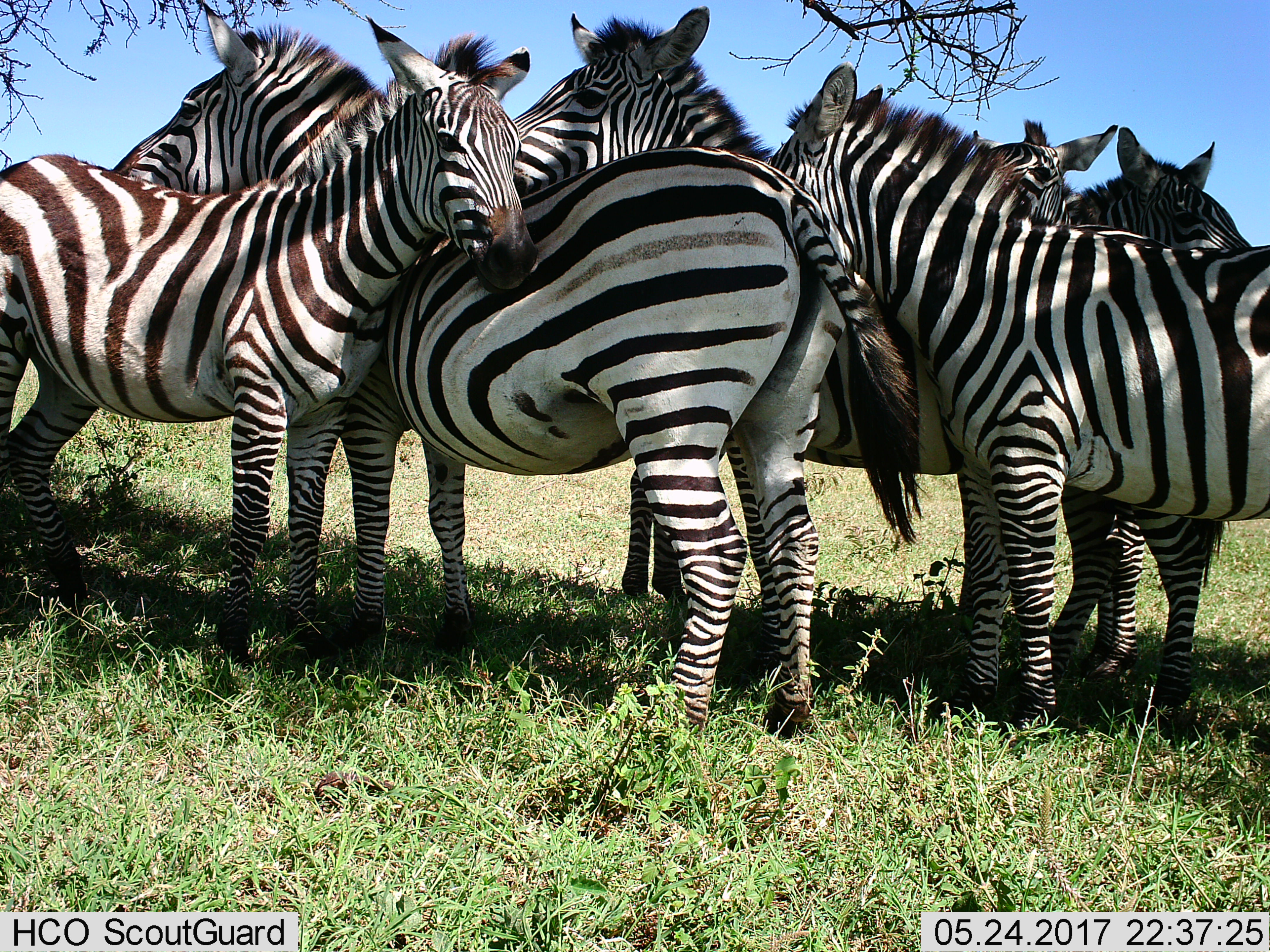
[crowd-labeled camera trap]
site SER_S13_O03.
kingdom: Animalia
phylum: Chordata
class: Mammalia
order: Perissodactyla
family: Equidae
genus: Equus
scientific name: Equus quagga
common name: plains zebra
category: zebraplains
Zebraplains (plains zebra) (Equus quagga), count 6. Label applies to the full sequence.